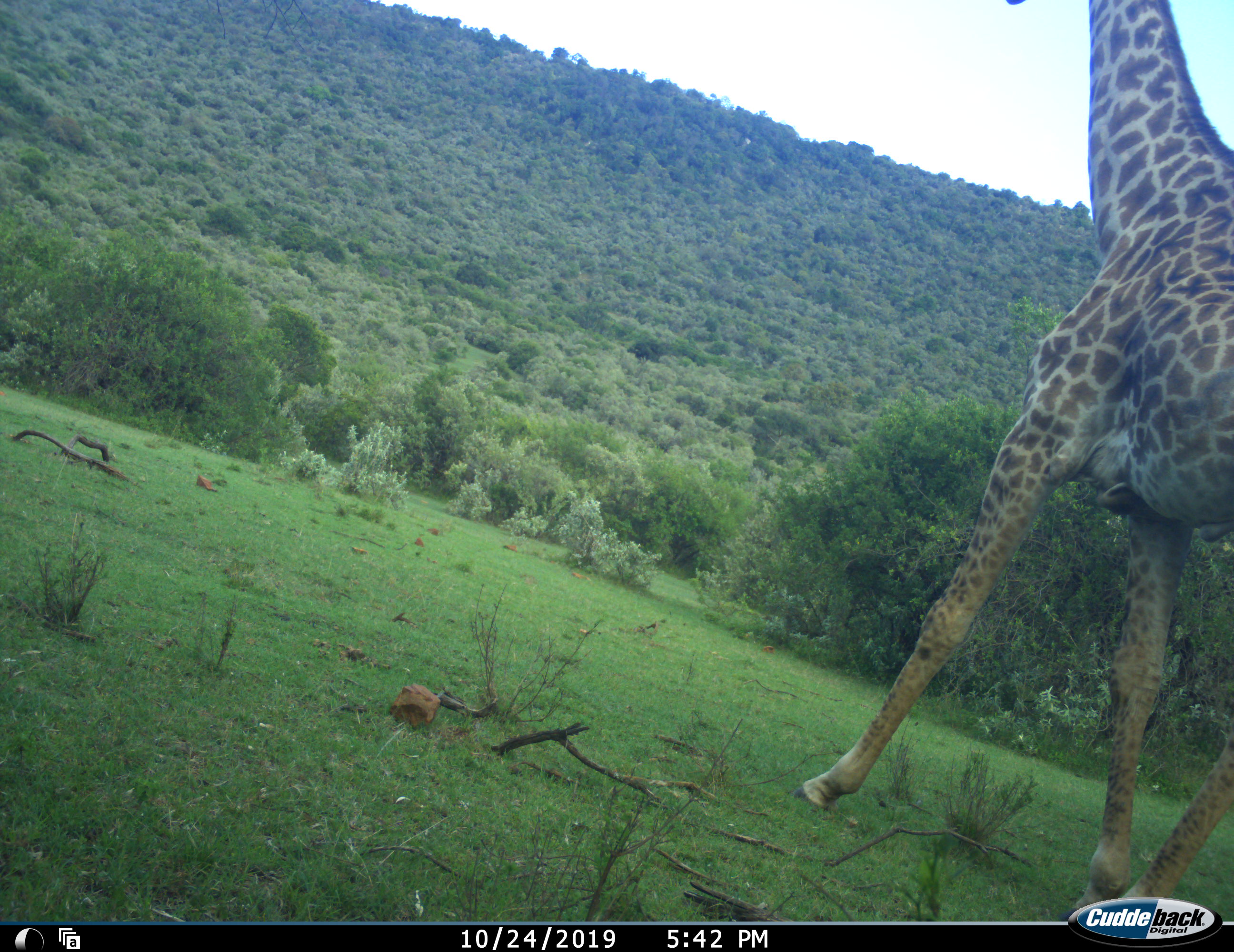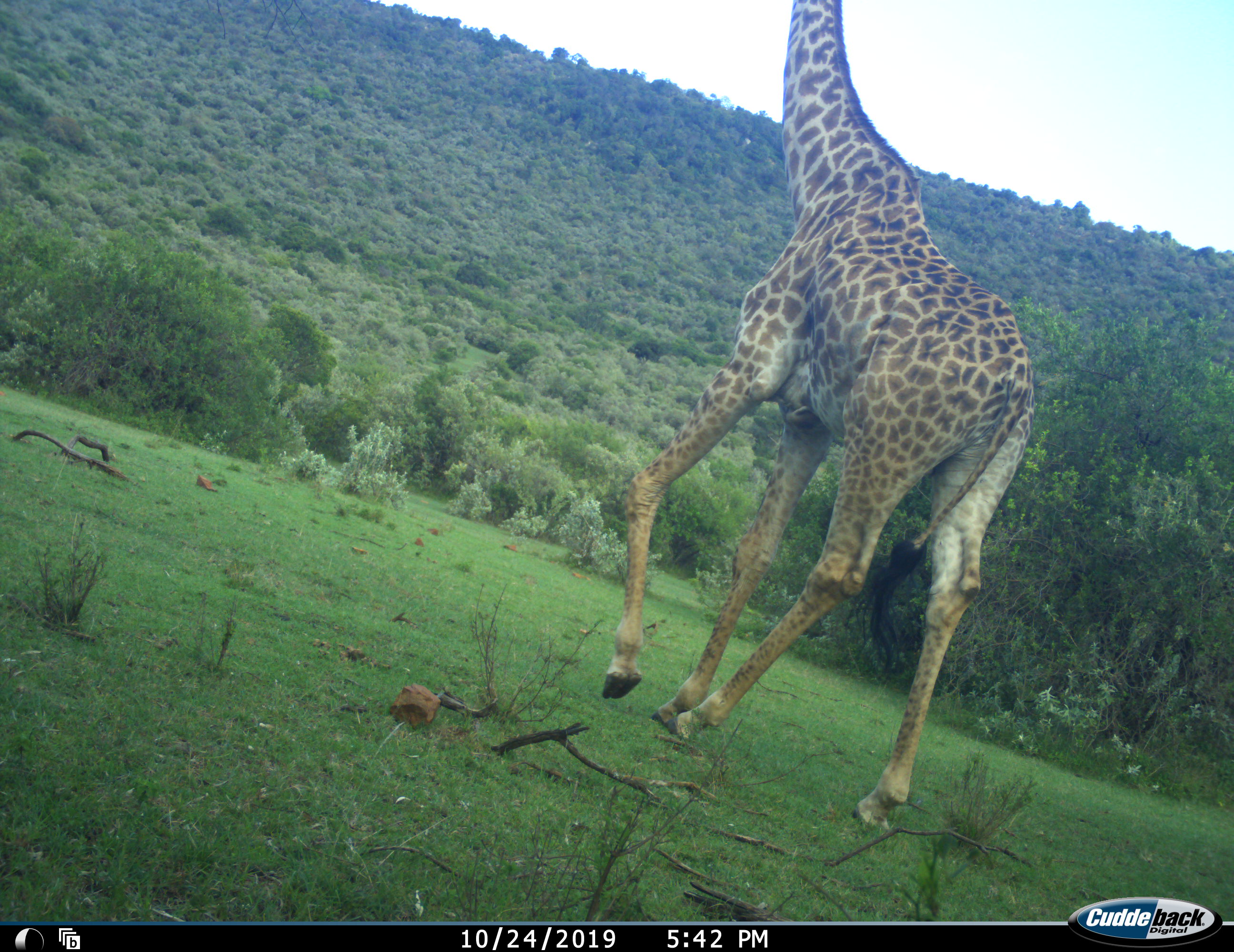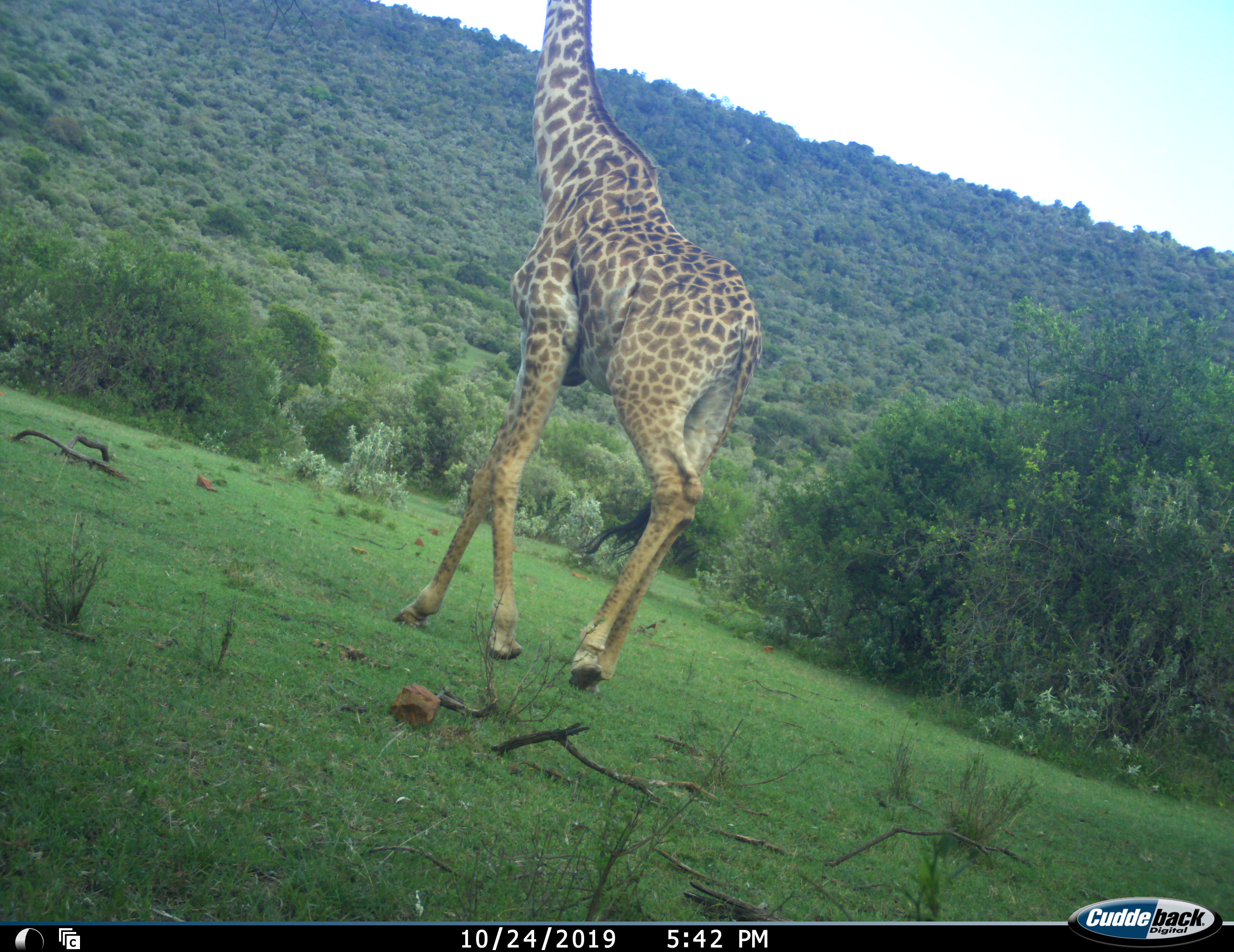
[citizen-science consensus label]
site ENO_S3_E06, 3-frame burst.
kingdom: Animalia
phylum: Chordata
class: Mammalia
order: Artiodactyla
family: Giraffidae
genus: Giraffa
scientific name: Giraffa camelopardalis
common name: giraffe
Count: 1.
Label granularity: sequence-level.